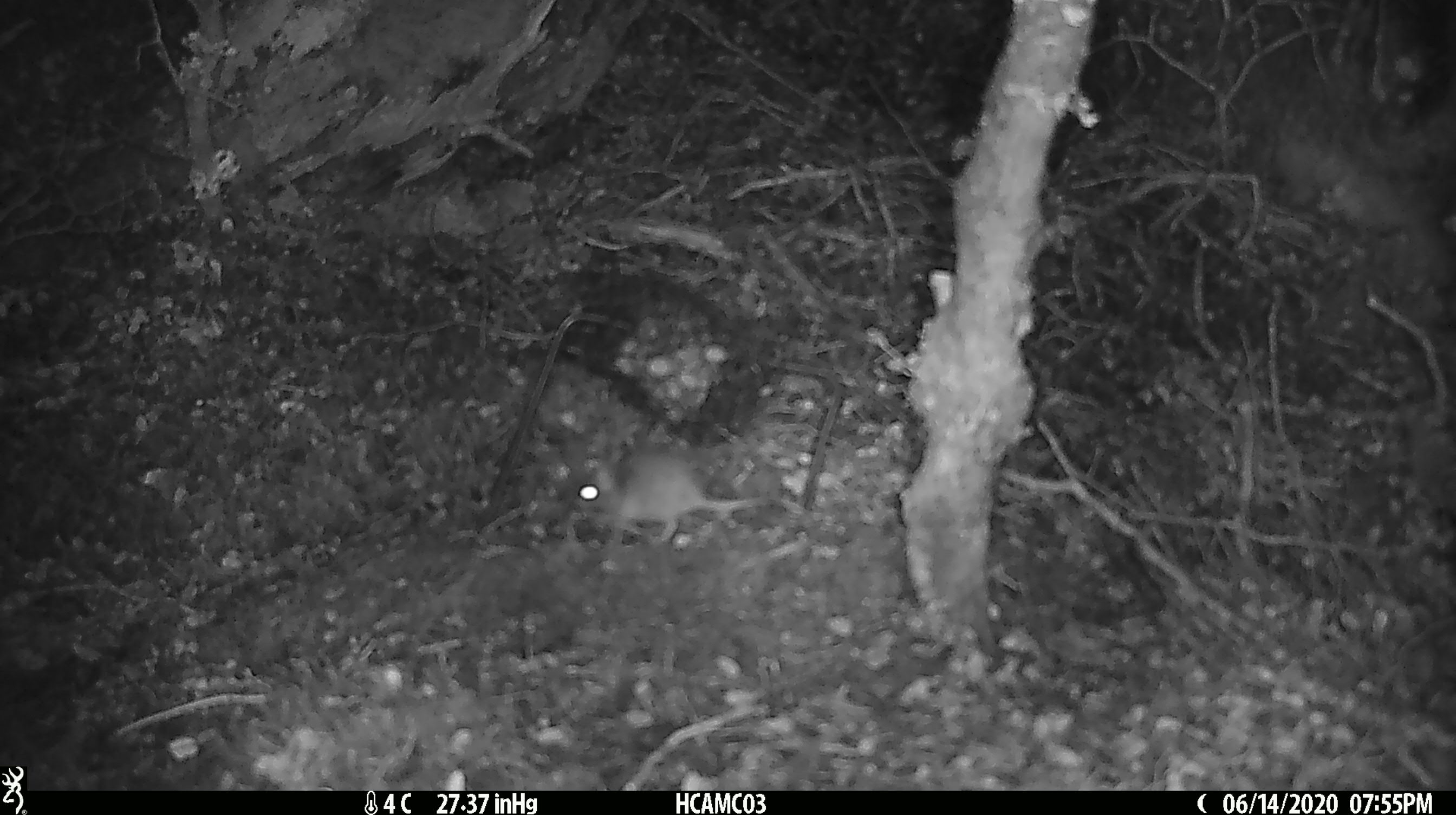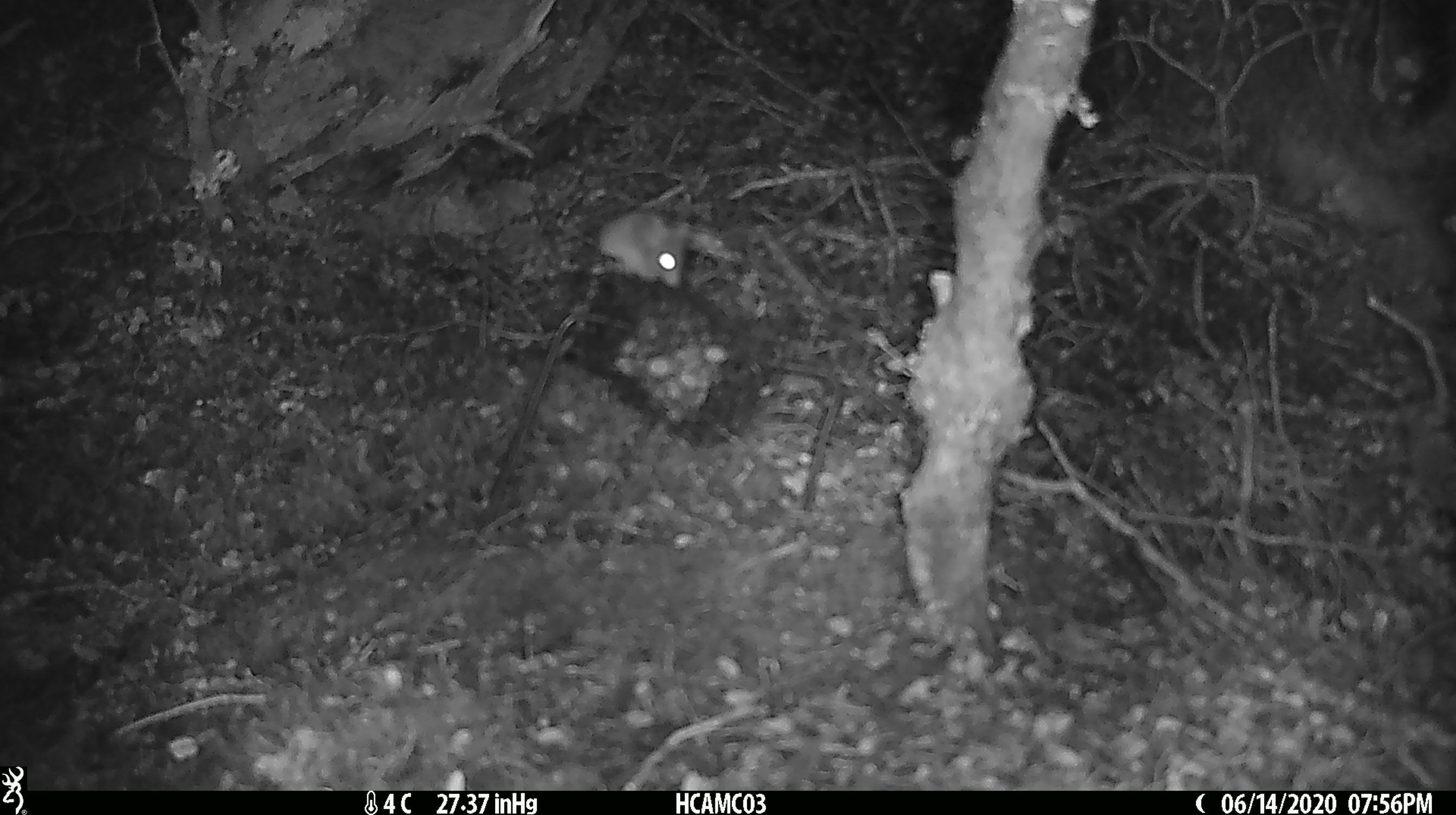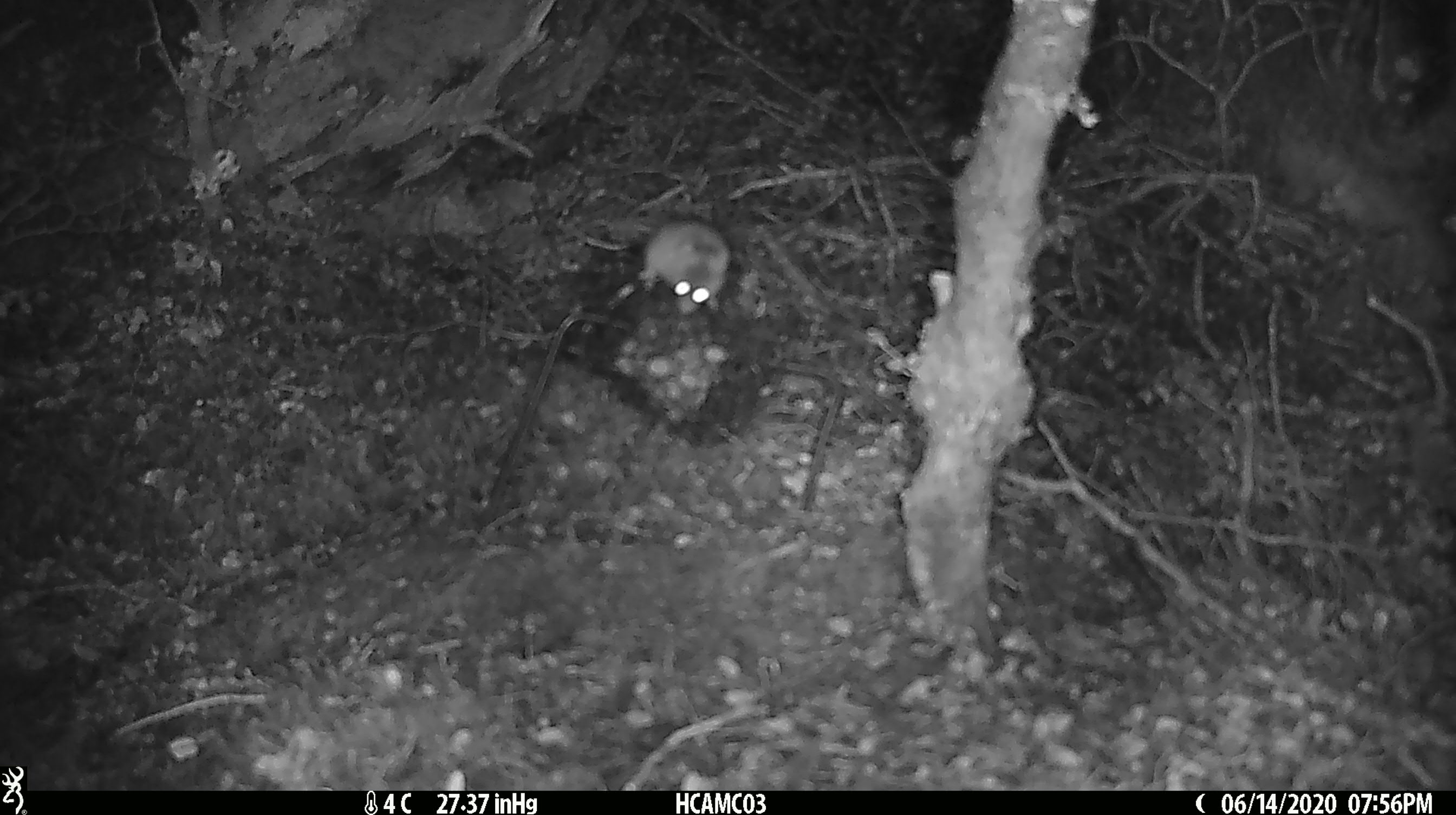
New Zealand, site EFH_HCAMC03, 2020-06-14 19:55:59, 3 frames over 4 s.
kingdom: Animalia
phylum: Chordata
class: Mammalia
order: Rodentia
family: Muridae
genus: Mus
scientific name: Mus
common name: mouse